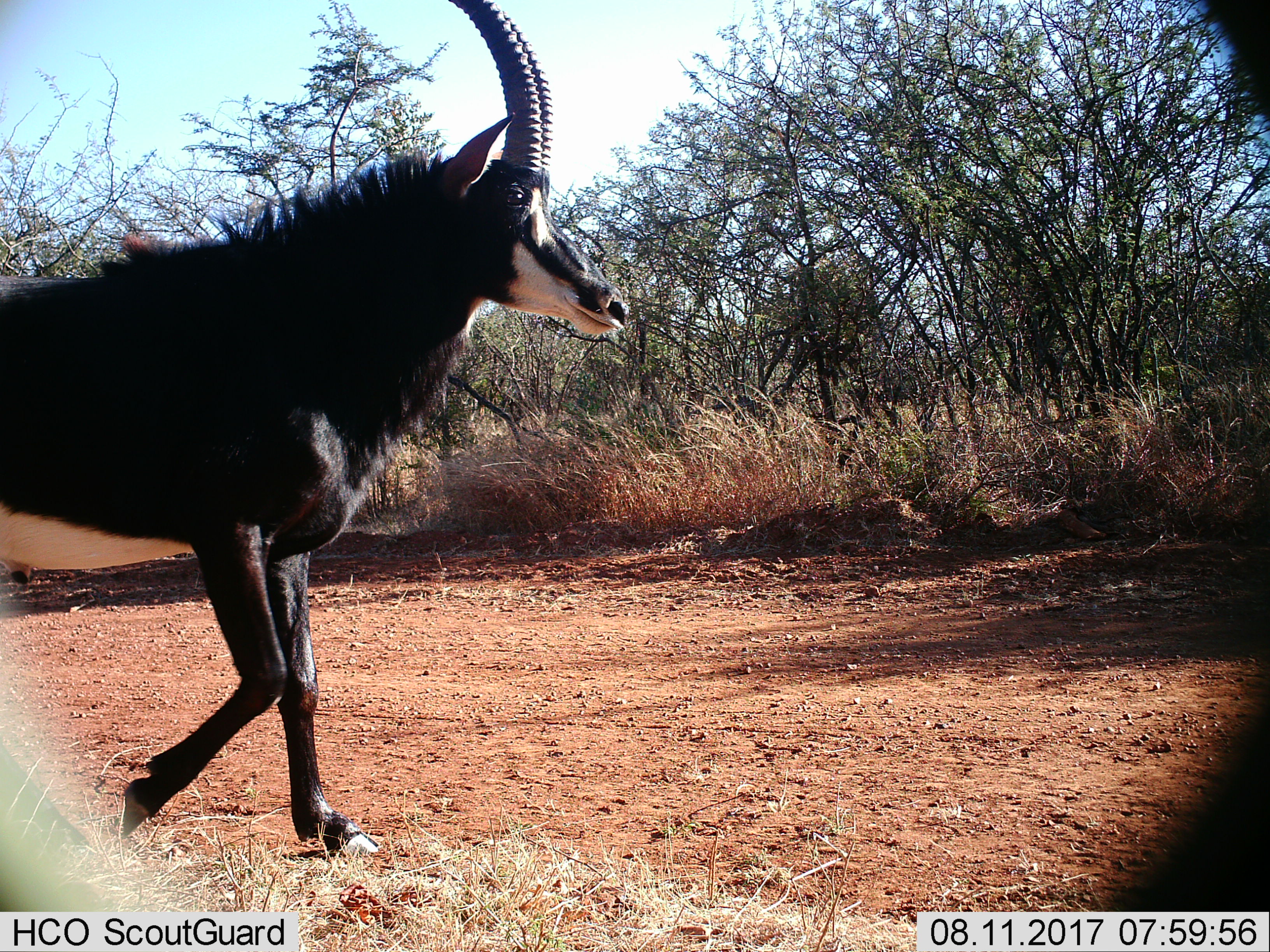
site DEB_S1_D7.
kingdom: Animalia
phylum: Chordata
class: Mammalia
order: Artiodactyla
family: Bovidae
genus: Hippotragus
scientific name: Hippotragus niger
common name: sable antelope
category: sable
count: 1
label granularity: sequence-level